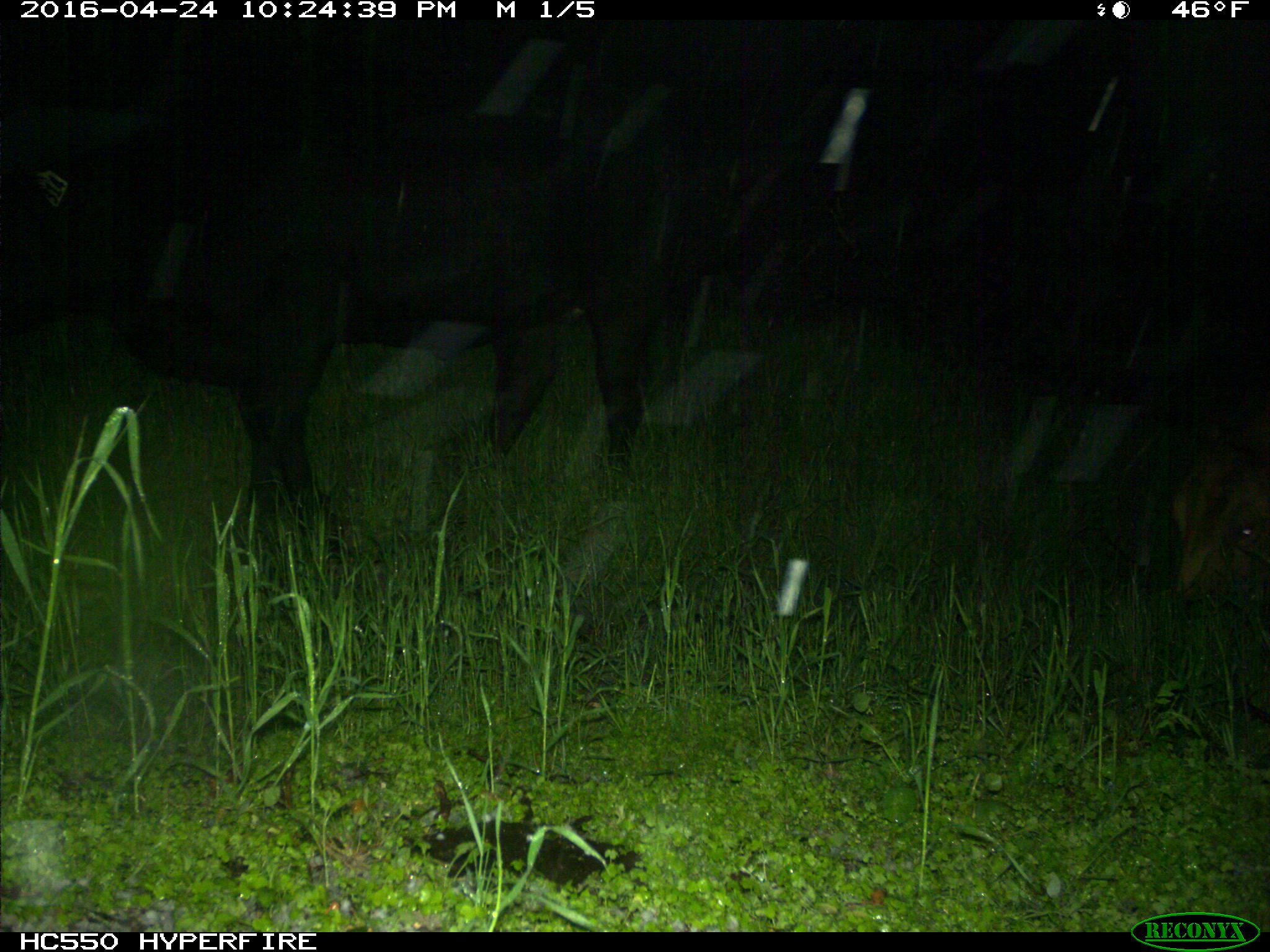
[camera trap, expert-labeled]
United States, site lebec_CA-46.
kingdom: Animalia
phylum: Chordata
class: Mammalia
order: Artiodactyla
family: Bovidae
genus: Bos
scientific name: Bos taurus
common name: domestic cow